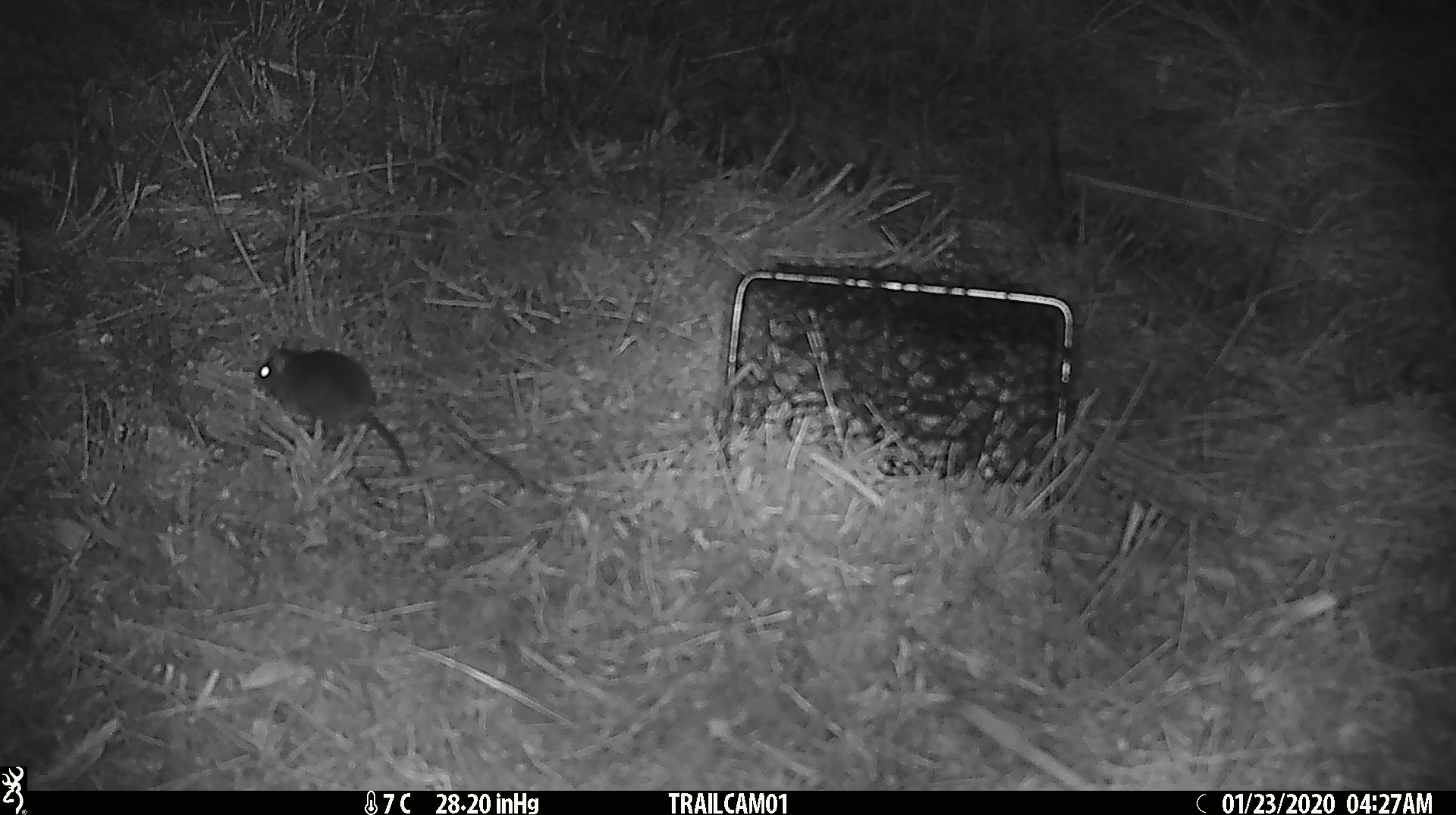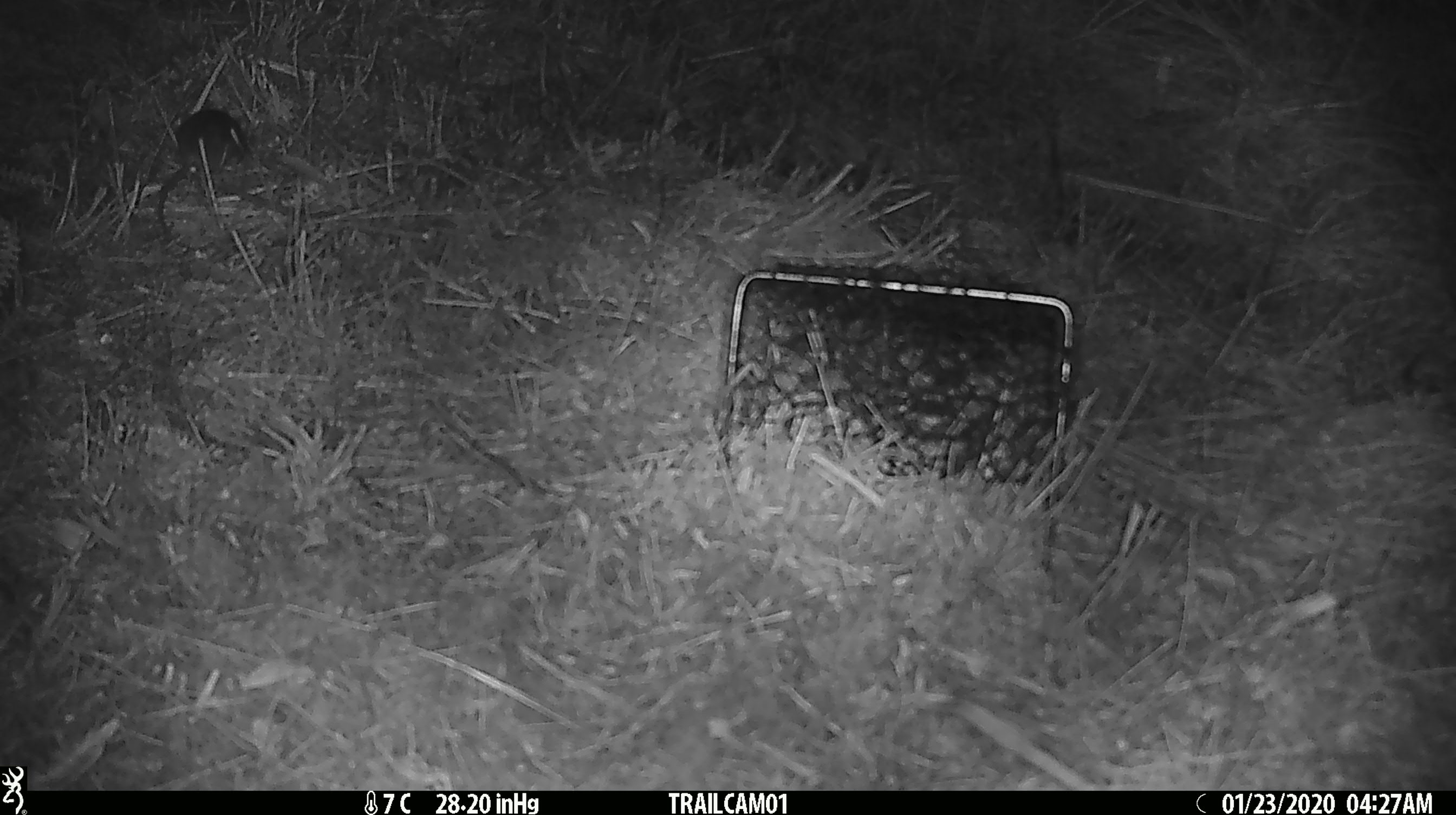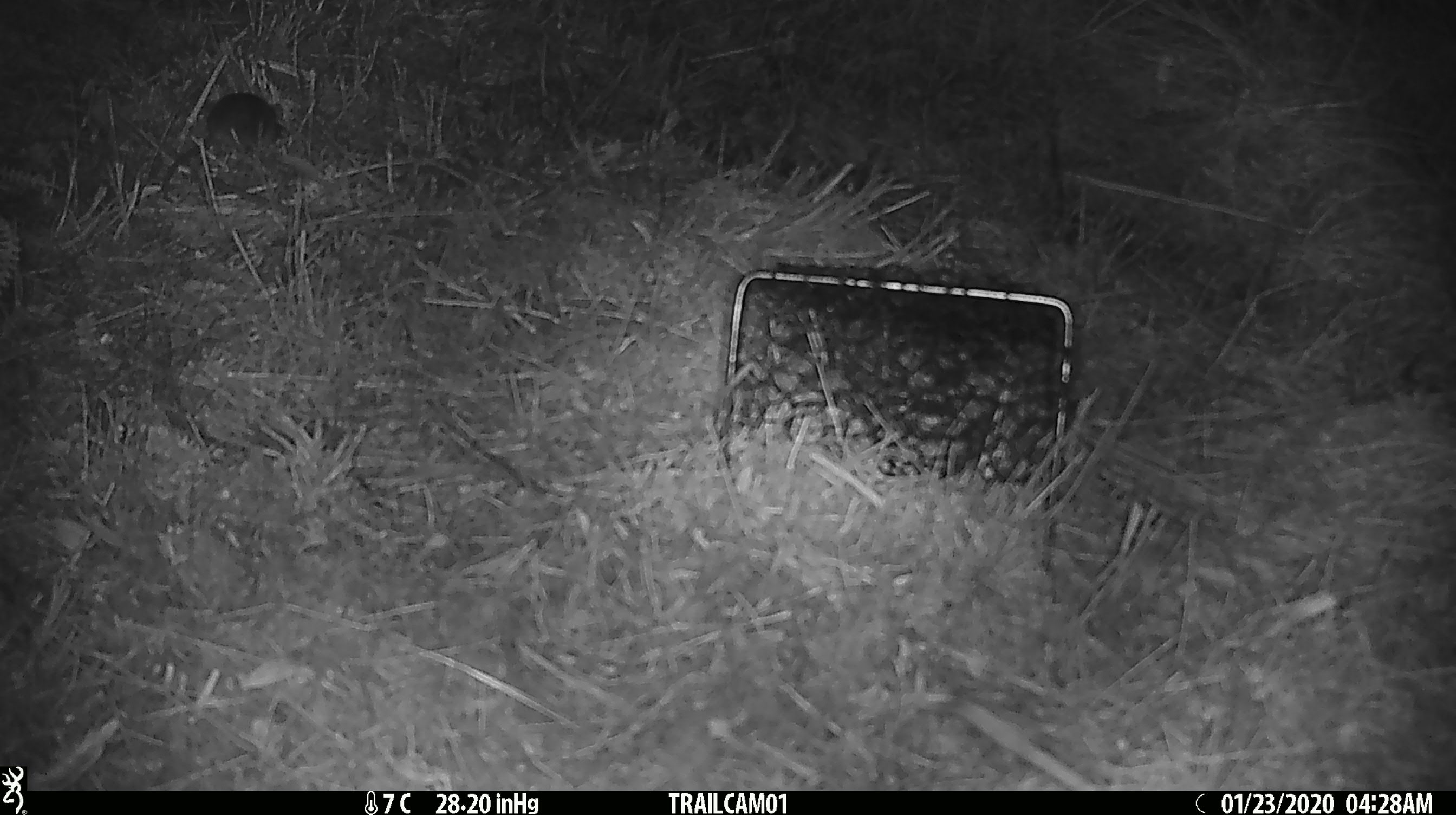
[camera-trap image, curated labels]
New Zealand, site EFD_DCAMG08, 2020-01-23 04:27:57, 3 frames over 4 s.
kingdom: Animalia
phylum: Chordata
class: Mammalia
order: Rodentia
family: Muridae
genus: Mus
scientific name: Mus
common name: mouse